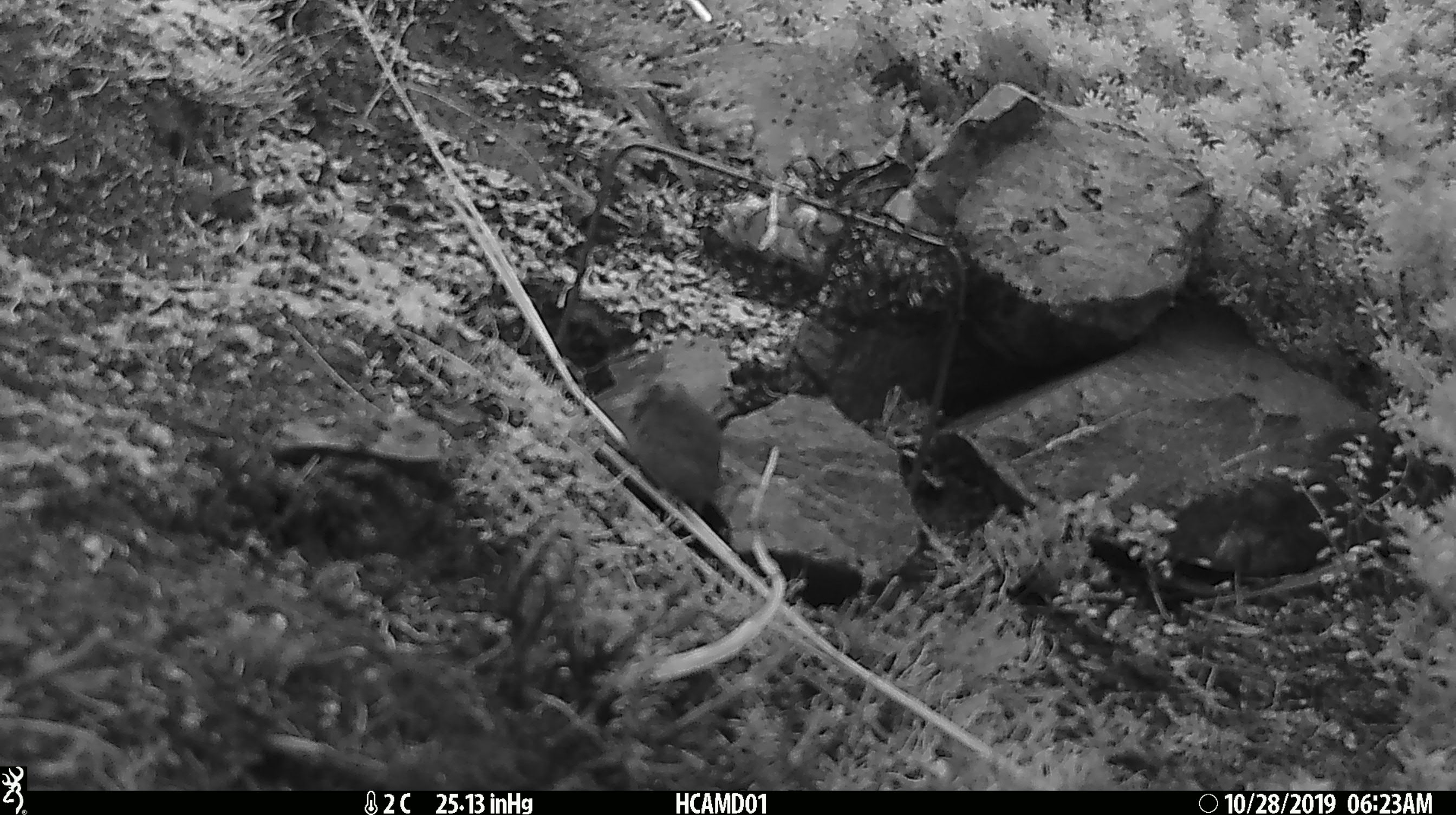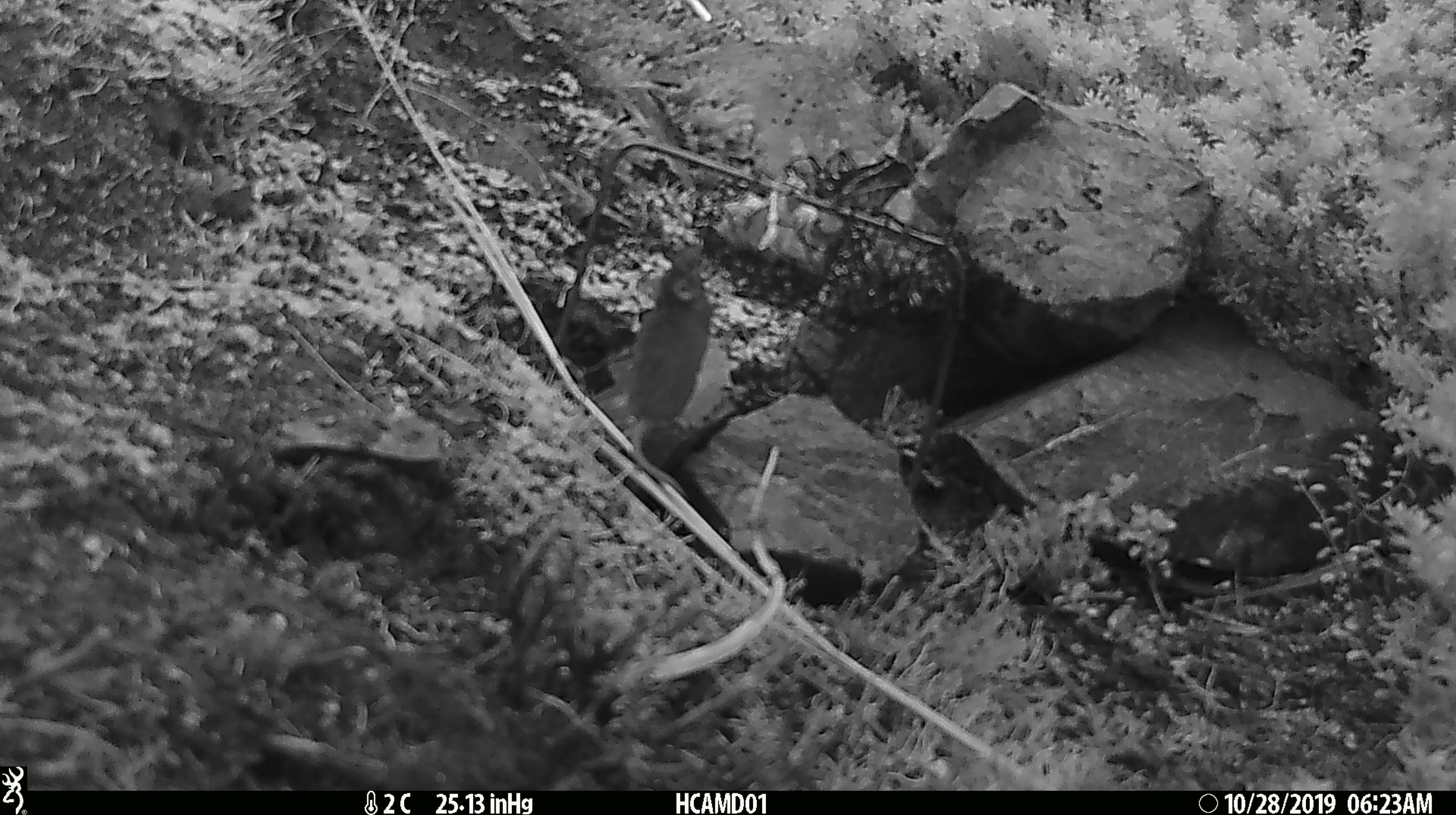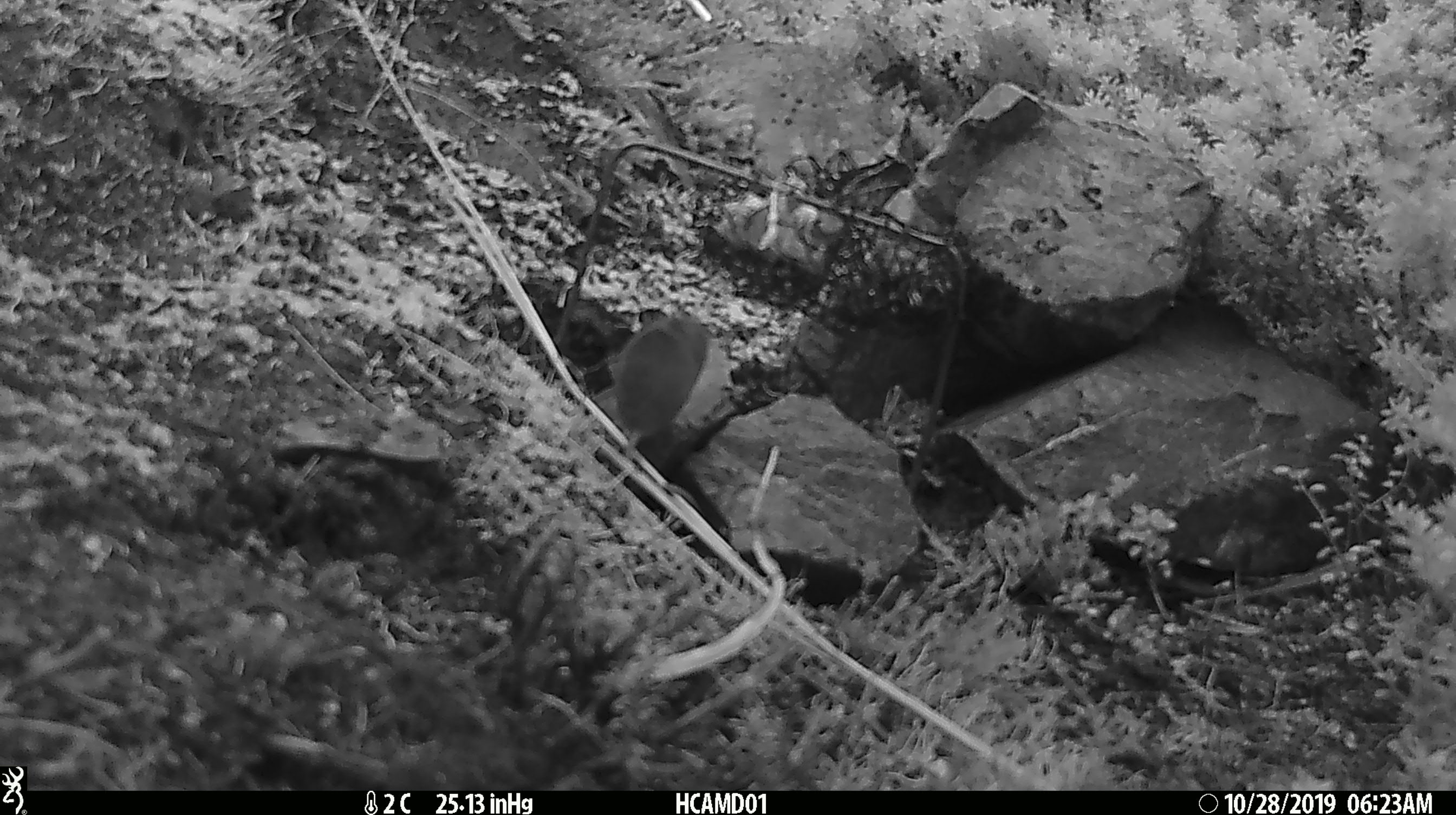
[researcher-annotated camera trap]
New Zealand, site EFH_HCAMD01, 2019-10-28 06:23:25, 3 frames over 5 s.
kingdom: Animalia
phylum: Chordata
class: Mammalia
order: Rodentia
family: Muridae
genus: Mus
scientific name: Mus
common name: mouse